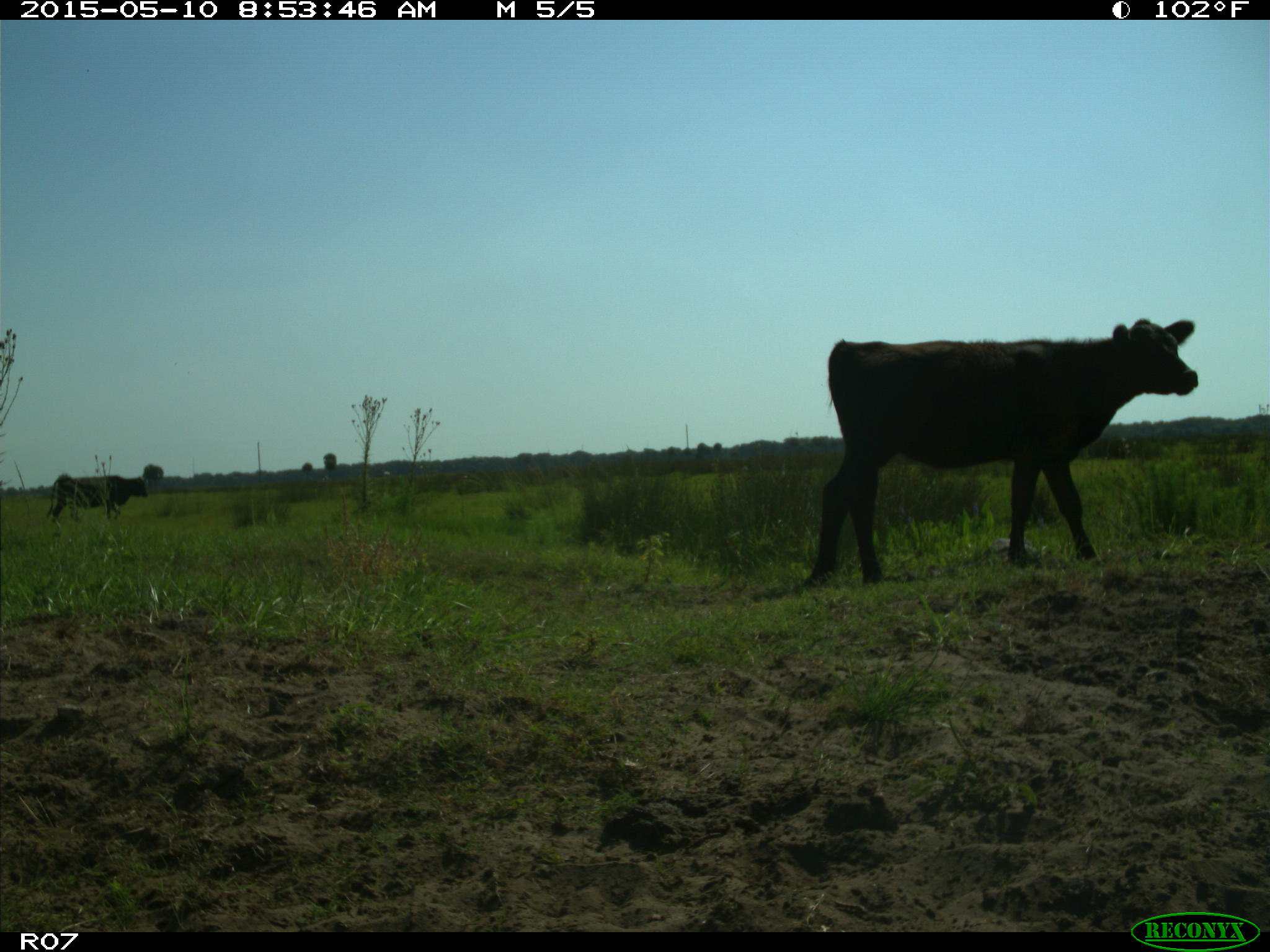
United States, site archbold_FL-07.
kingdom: Animalia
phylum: Chordata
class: Mammalia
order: Artiodactyla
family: Bovidae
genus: Bos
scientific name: Bos taurus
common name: domestic cow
Bos taurus (domestic cow).